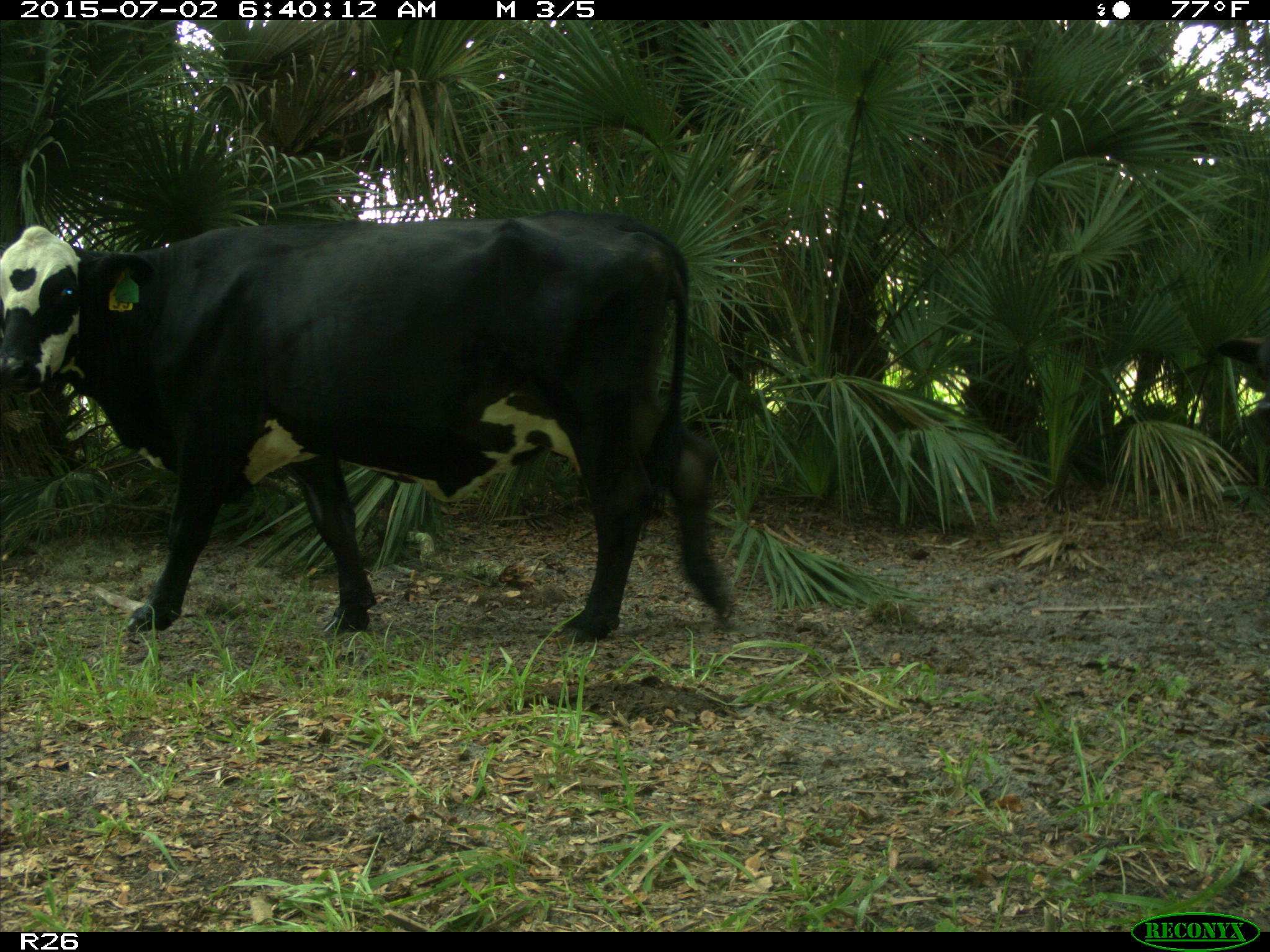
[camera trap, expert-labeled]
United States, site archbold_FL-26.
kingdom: Animalia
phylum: Chordata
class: Mammalia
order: Artiodactyla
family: Bovidae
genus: Bos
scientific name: Bos taurus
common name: domestic cow